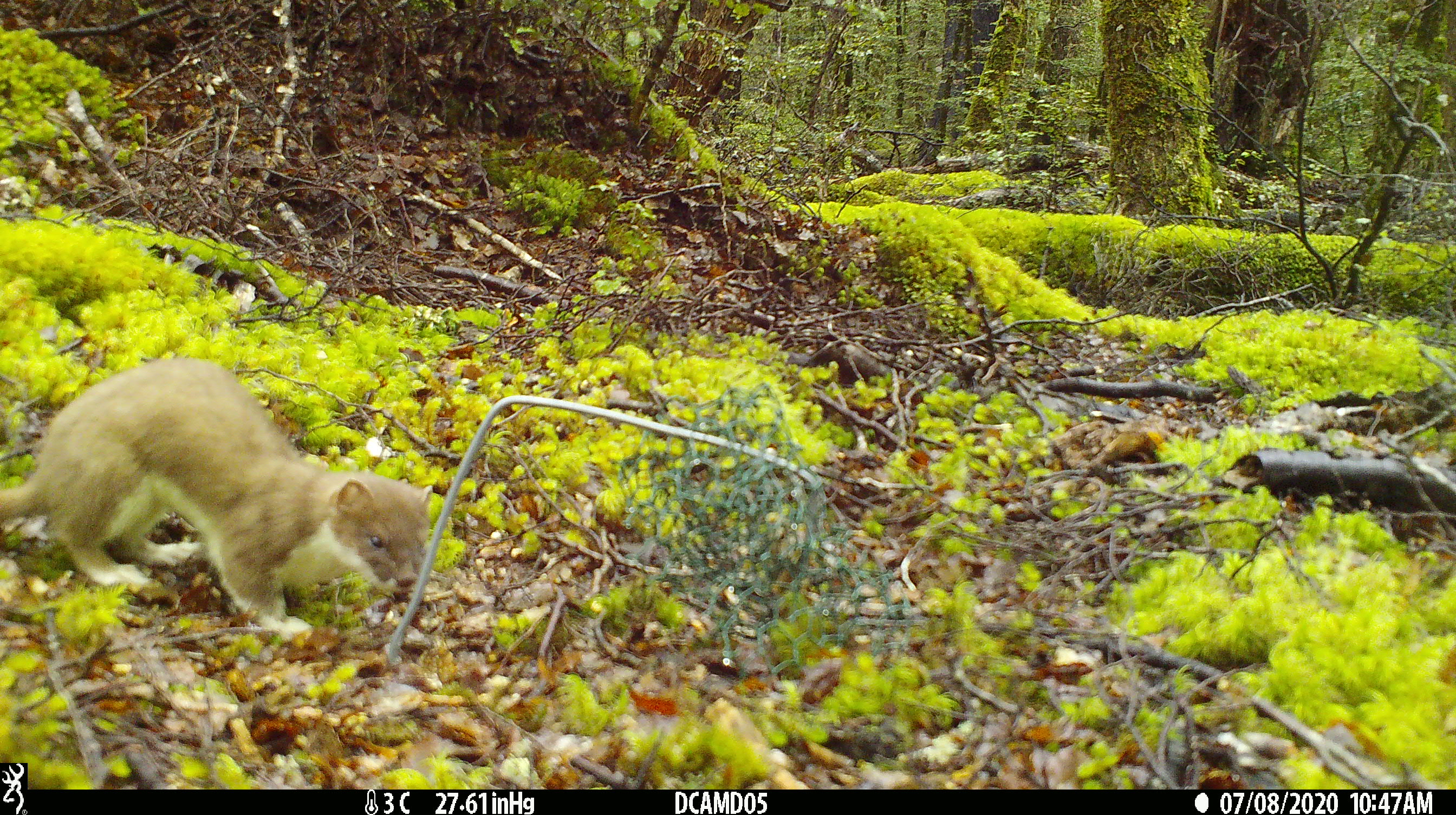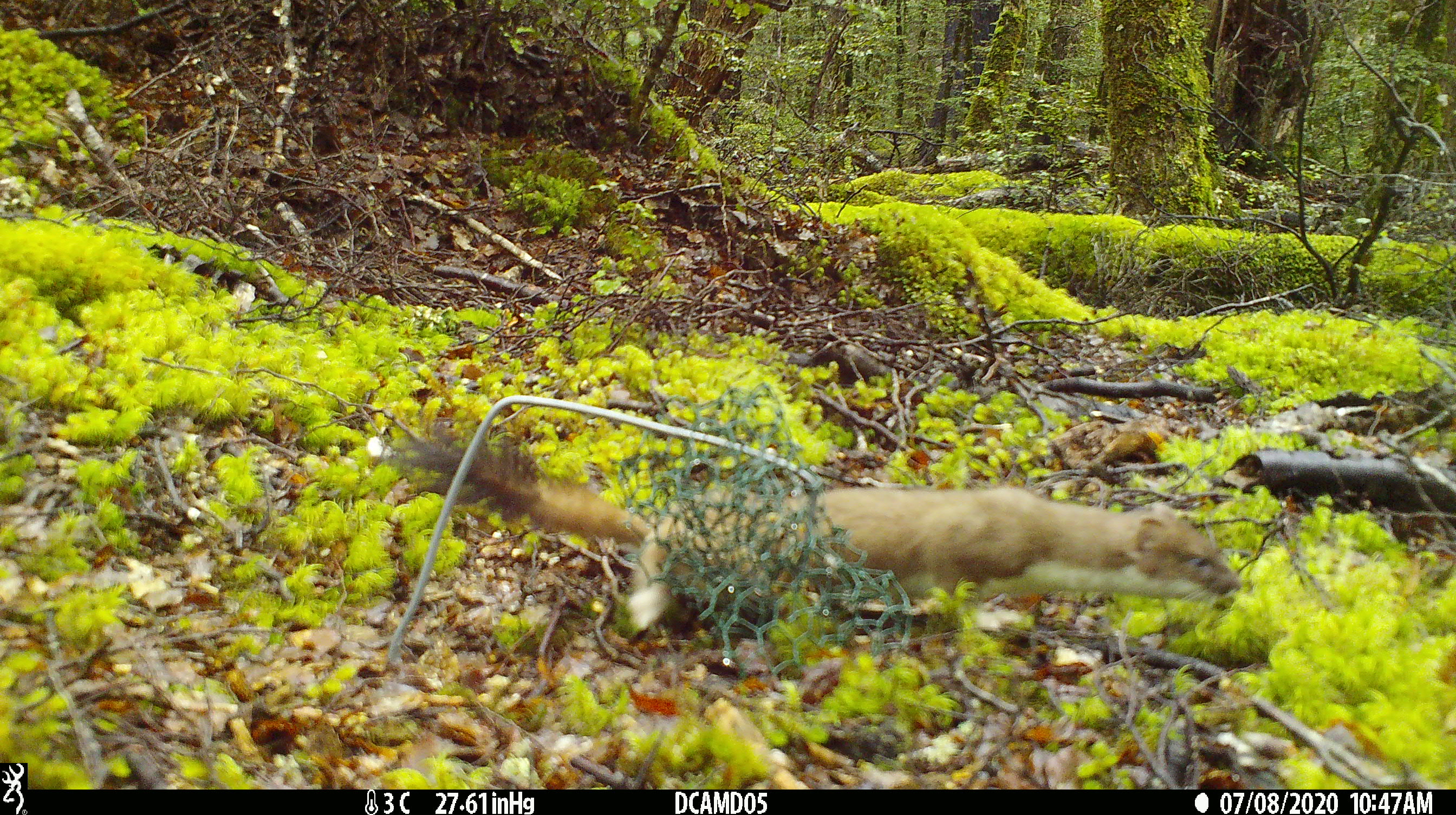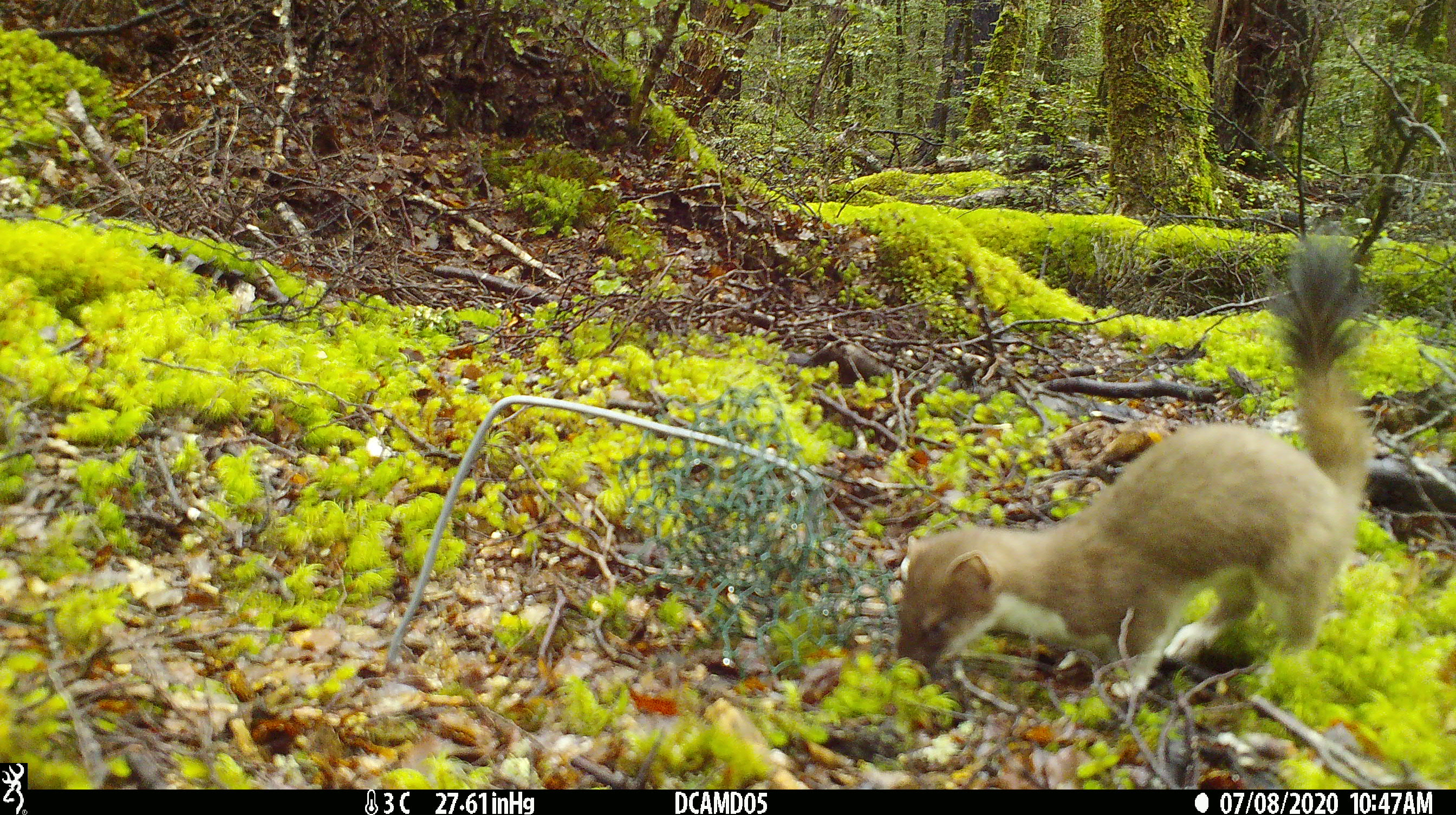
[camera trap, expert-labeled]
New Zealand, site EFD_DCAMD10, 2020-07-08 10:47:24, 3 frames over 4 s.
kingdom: Animalia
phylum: Chordata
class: Mammalia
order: Carnivora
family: Mustelidae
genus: Mustela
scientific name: Mustela erminea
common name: stoat